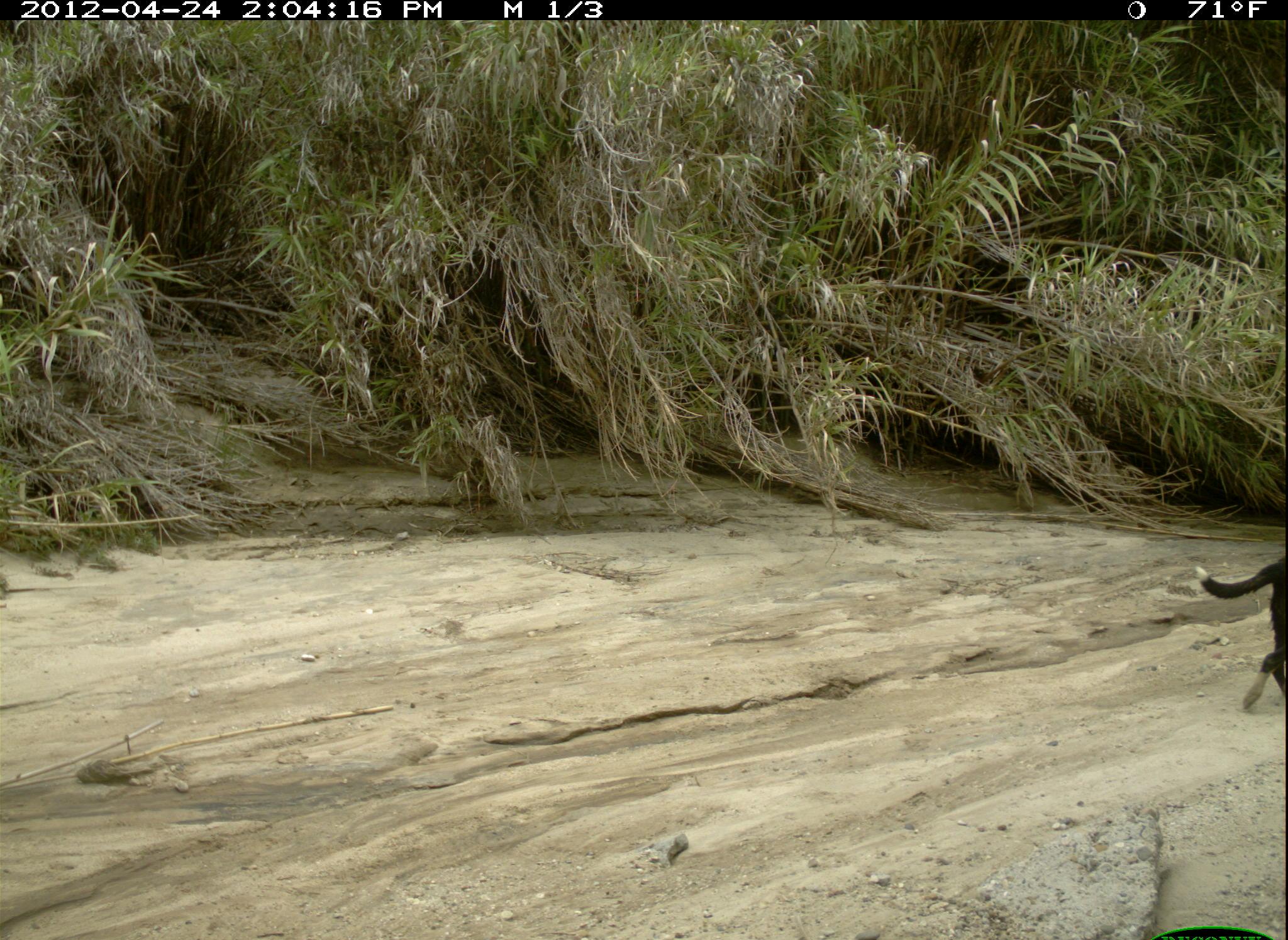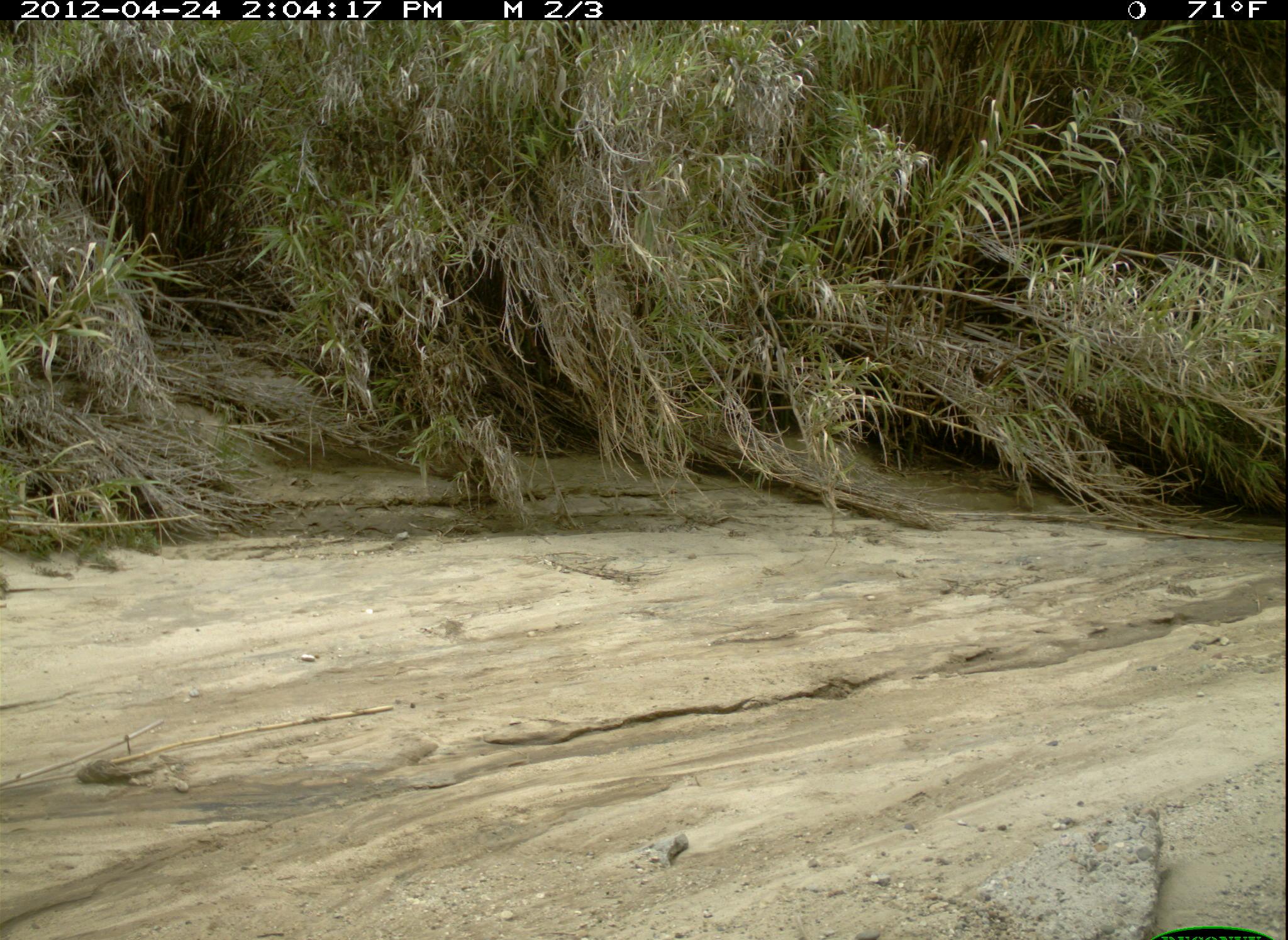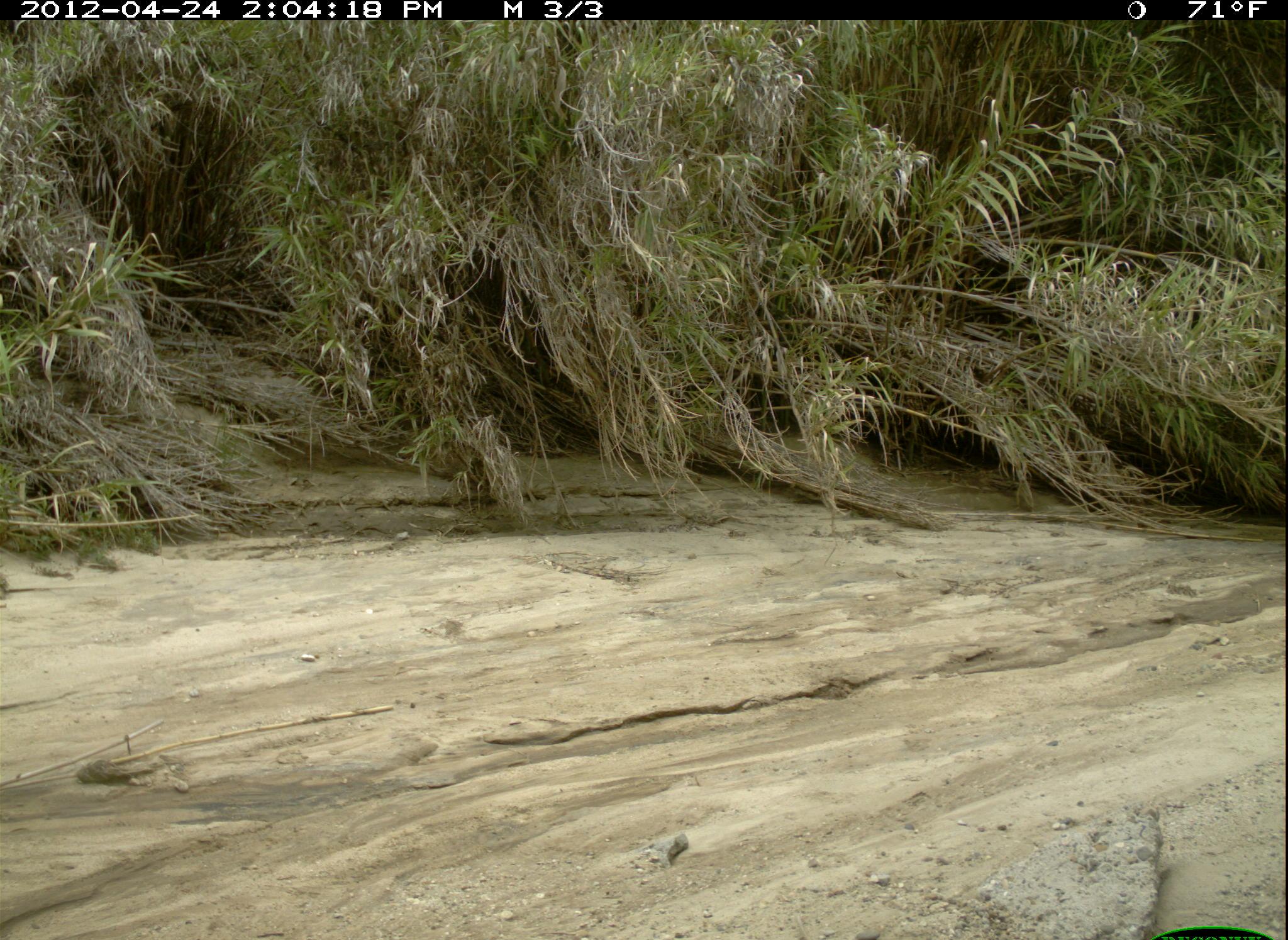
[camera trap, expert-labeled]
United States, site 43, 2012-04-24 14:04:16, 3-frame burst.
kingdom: Animalia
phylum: Chordata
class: Mammalia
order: Carnivora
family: Canidae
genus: Canis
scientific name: Canis familiaris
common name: domestic dog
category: dog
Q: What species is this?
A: Dog (domestic dog) (Canis familiaris).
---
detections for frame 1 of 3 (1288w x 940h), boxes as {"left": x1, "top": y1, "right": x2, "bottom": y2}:
dog: {"left": 1187, "top": 535, "right": 1285, "bottom": 731}